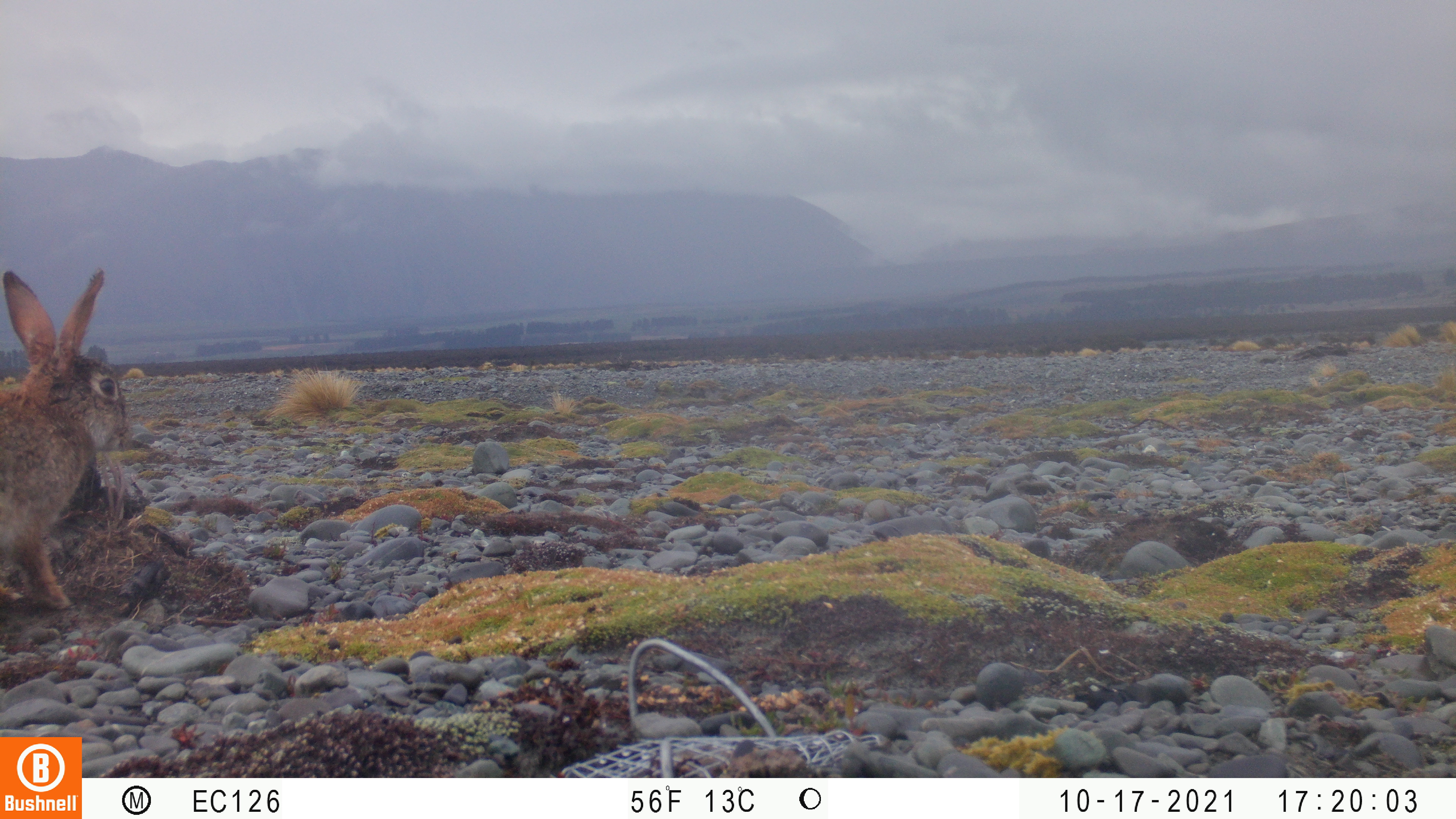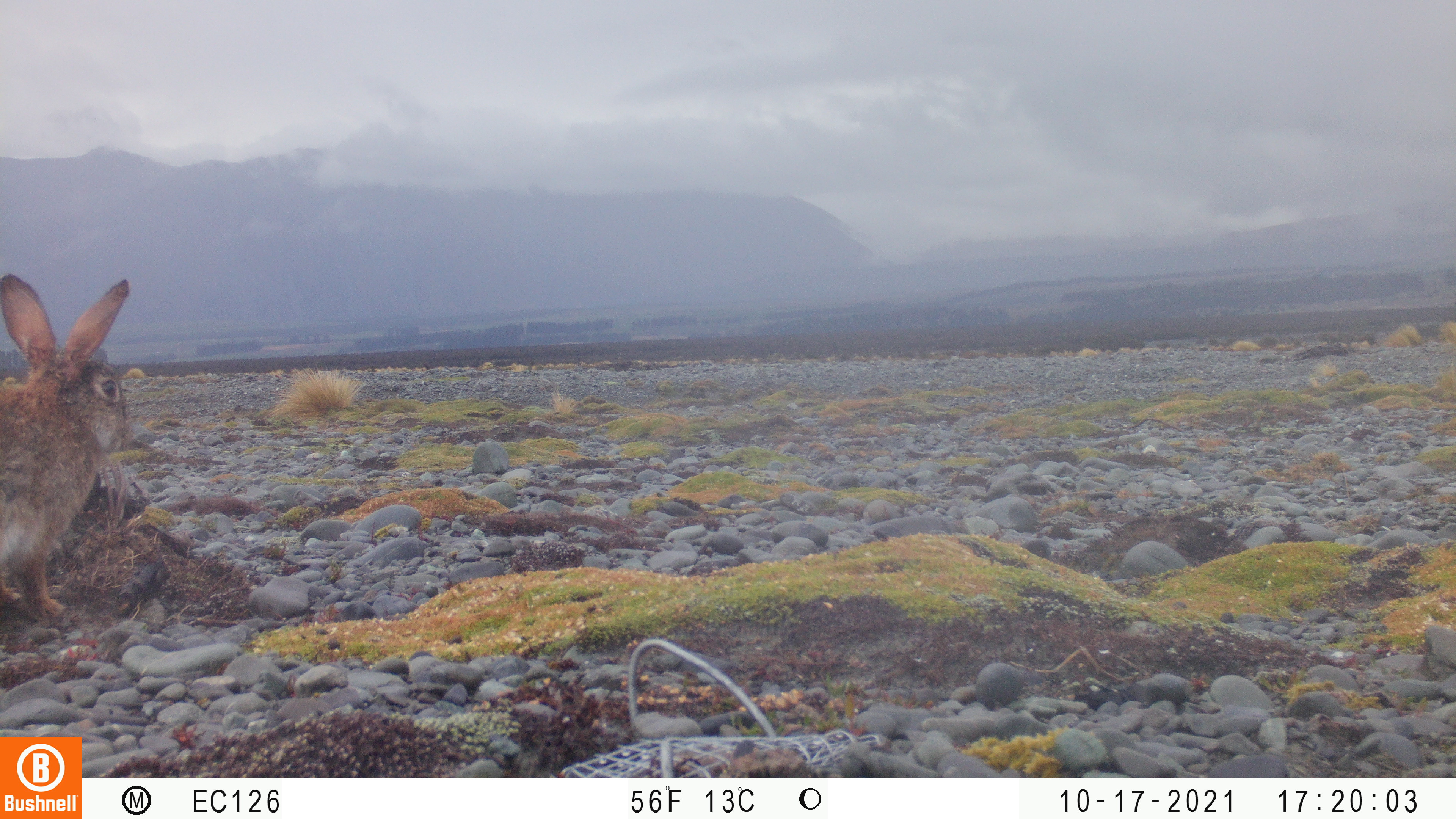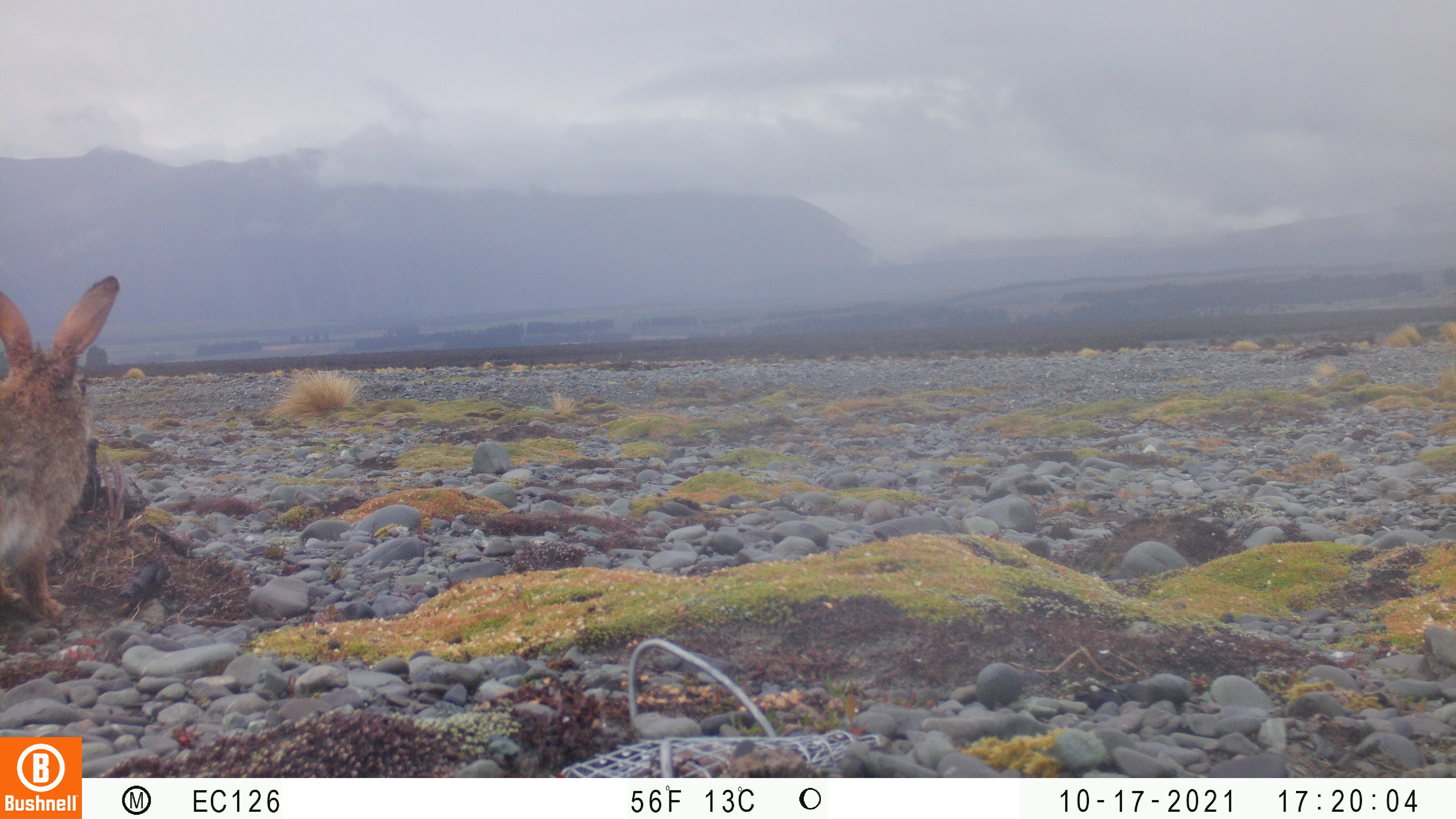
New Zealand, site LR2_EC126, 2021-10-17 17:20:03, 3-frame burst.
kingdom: Animalia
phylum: Chordata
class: Mammalia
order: Lagomorpha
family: Leporidae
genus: Oryctolagus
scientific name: Oryctolagus cuniculus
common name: european rabbit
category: rabbit